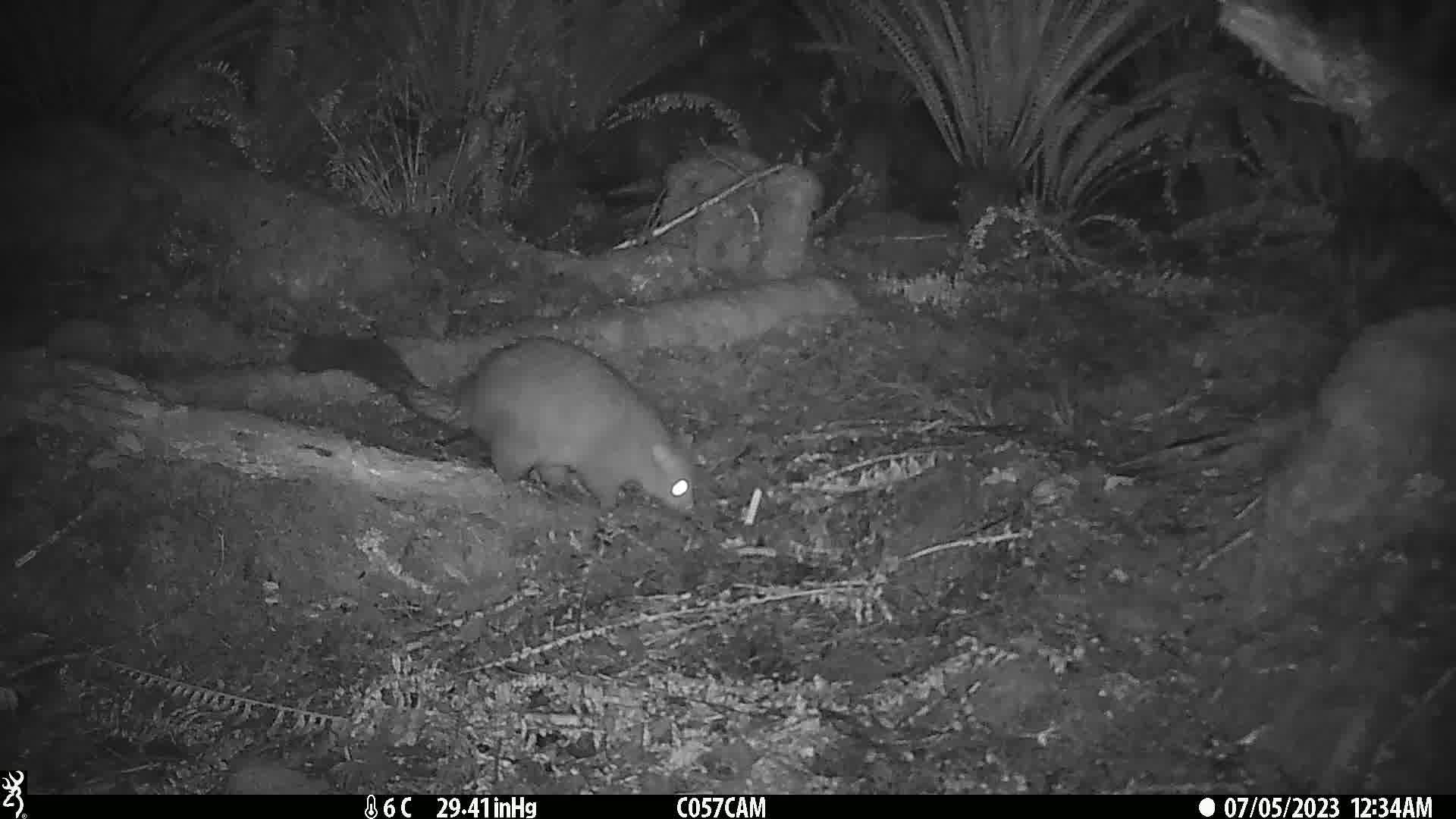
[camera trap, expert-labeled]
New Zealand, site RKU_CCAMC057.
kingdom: Animalia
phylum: Chordata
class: Mammalia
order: Diprotodontia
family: Phalangeridae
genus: Trichosurus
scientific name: Trichosurus vulpecula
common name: common brushtail possum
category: possum